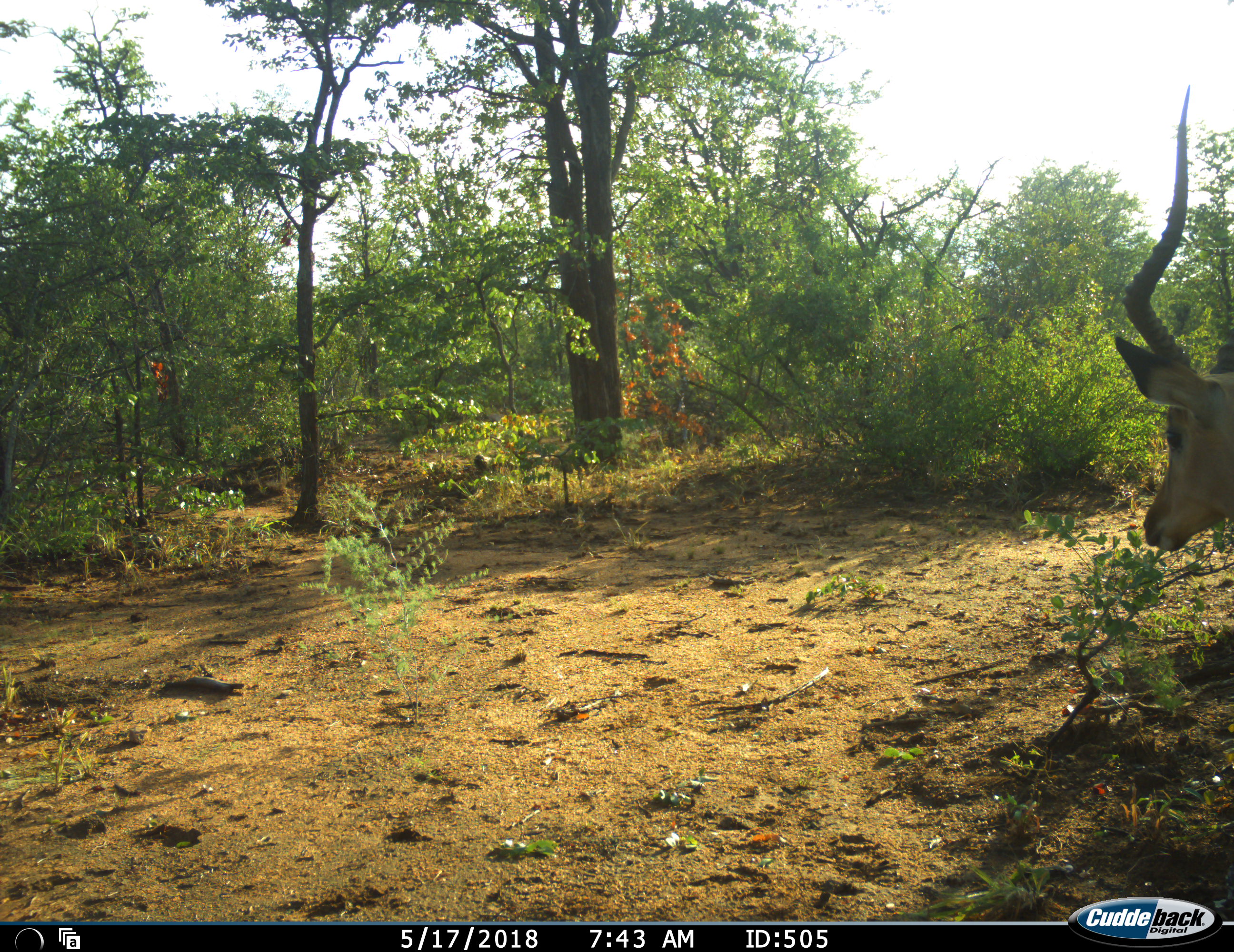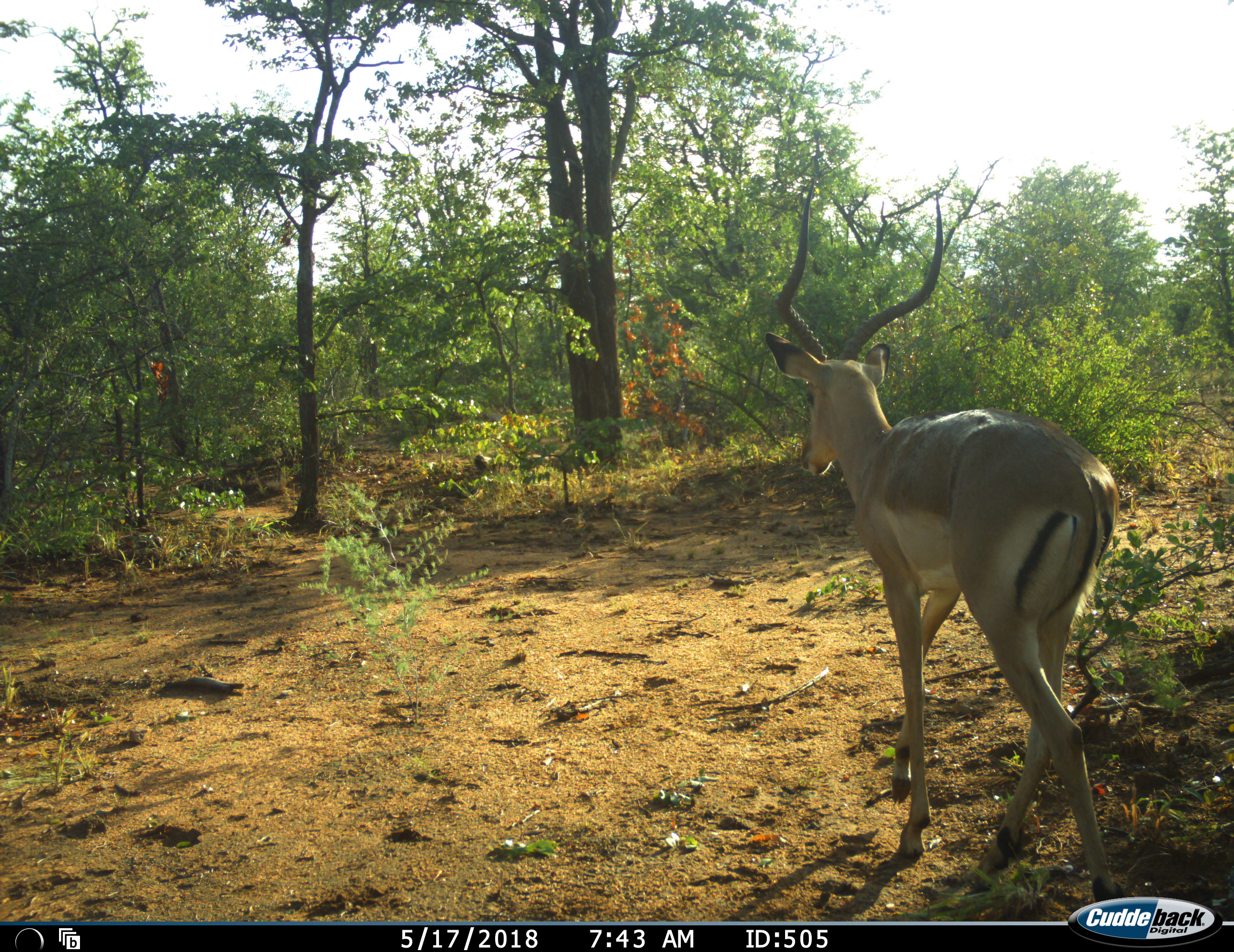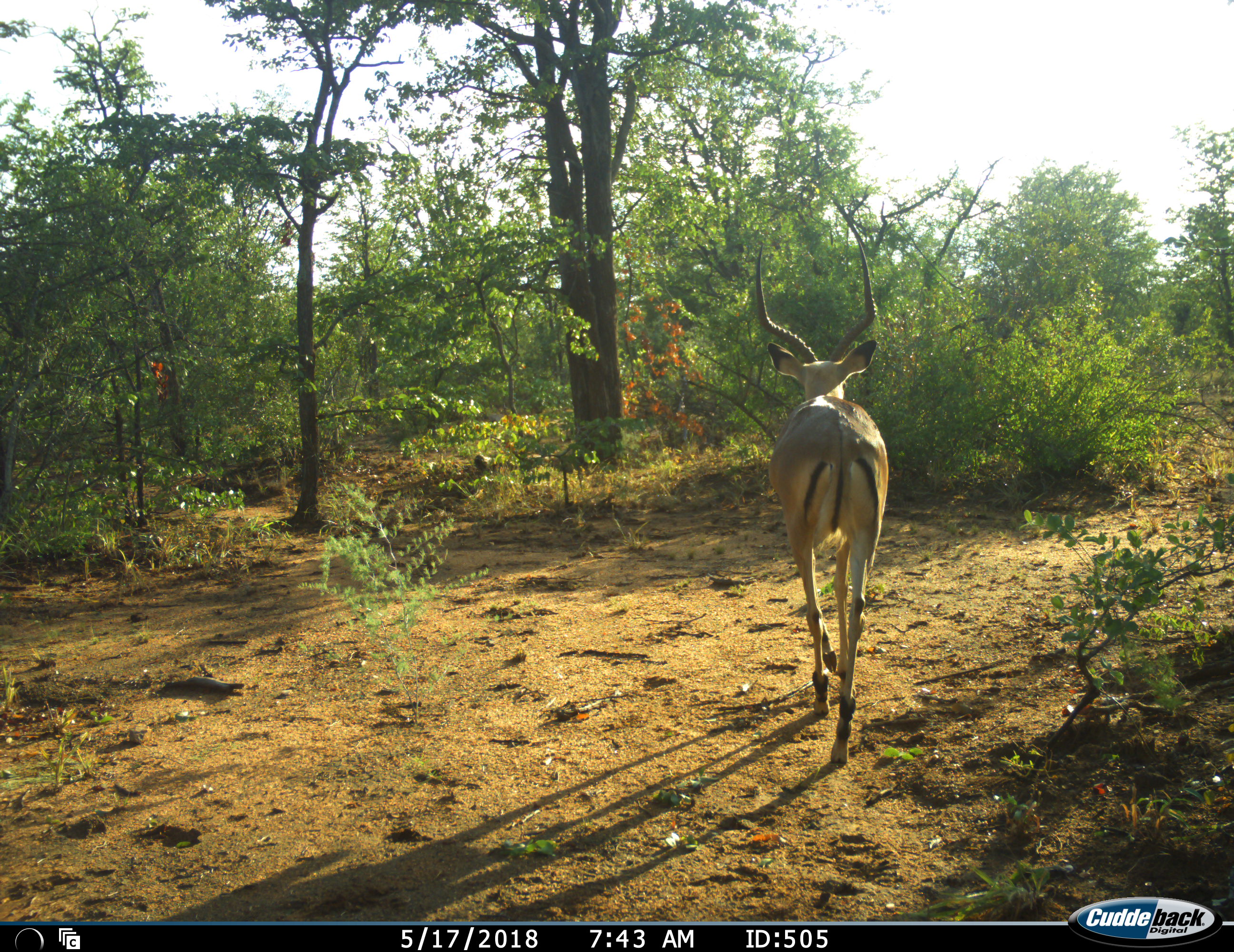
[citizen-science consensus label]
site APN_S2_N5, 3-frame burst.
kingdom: Animalia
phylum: Chordata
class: Mammalia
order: Artiodactyla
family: Bovidae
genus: Aepyceros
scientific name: Aepyceros melampus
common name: impala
Impala (Aepyceros melampus), count 1. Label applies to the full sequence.